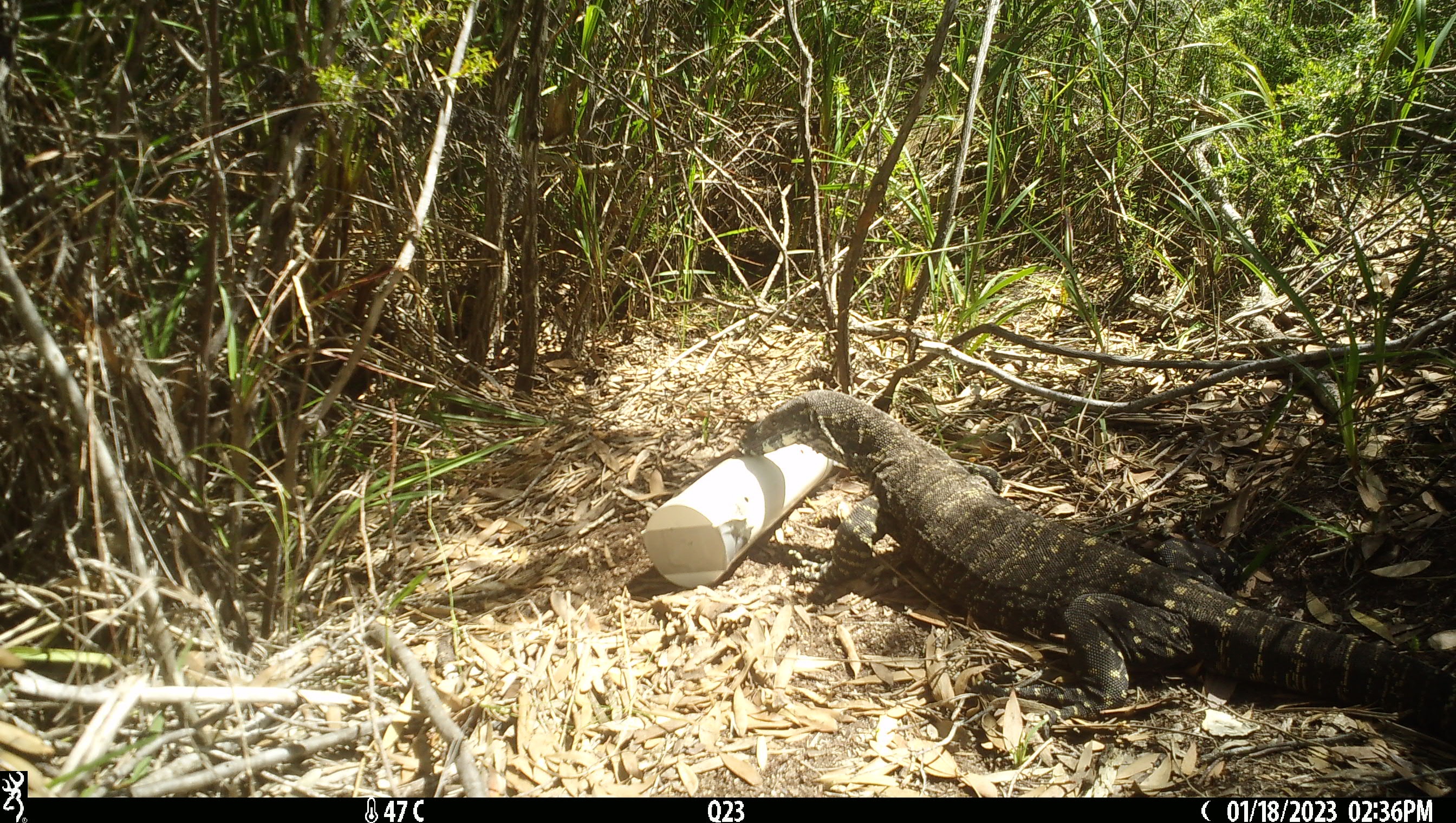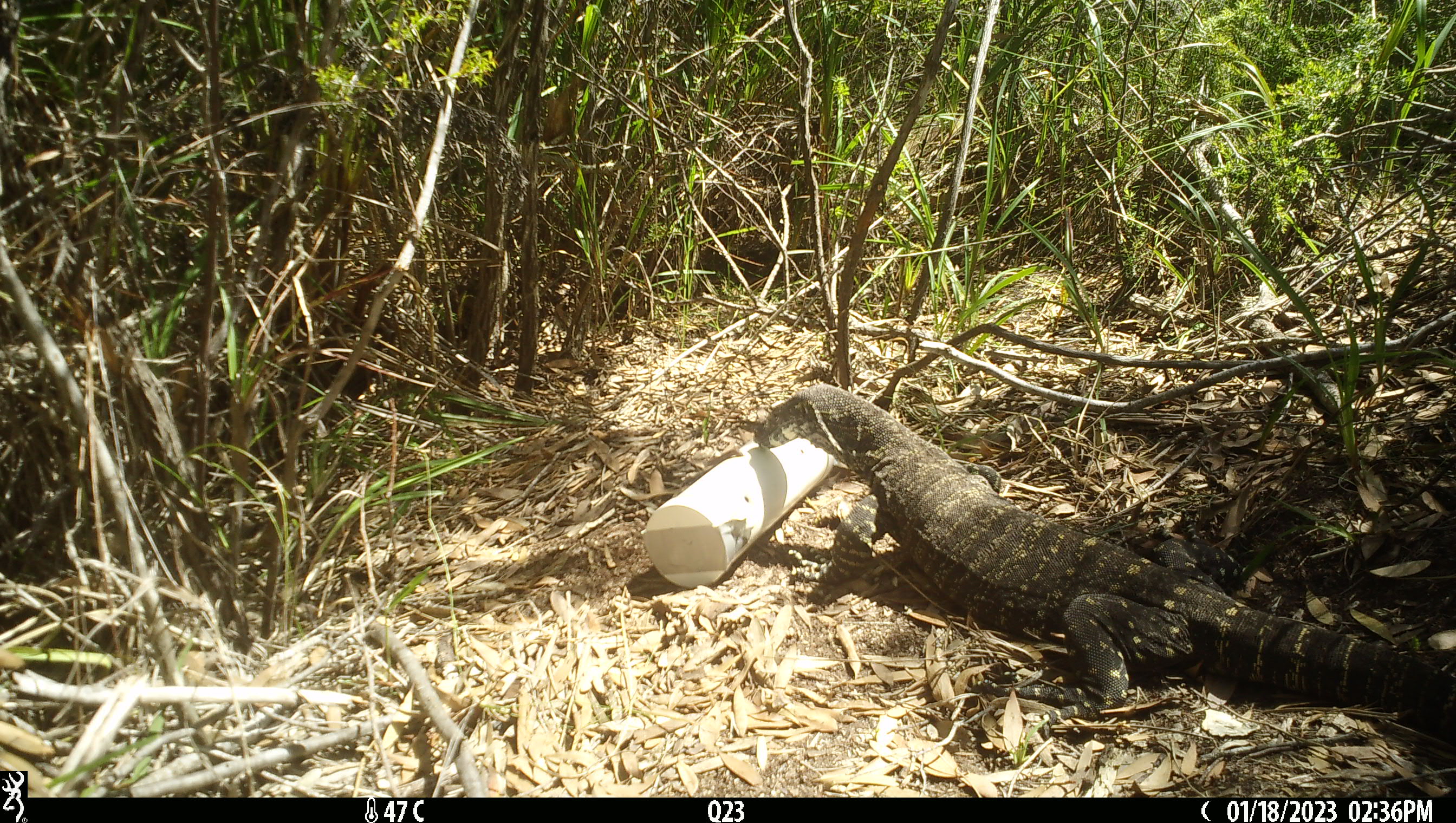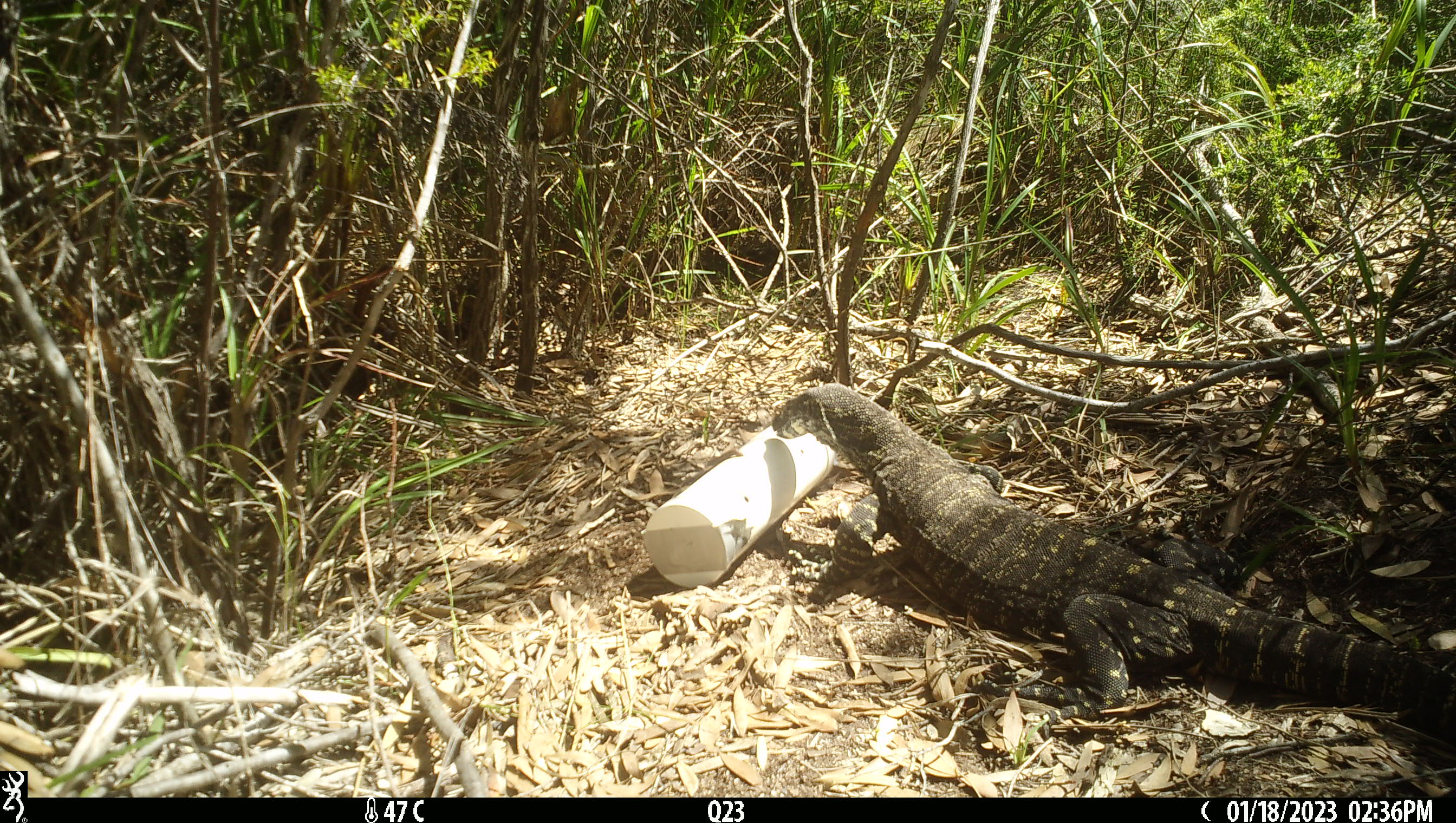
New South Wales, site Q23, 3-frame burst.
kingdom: Animalia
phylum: Chordata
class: Reptilia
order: Squamata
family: Varanidae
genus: Varanus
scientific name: Varanus varius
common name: lace monitor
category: goanna